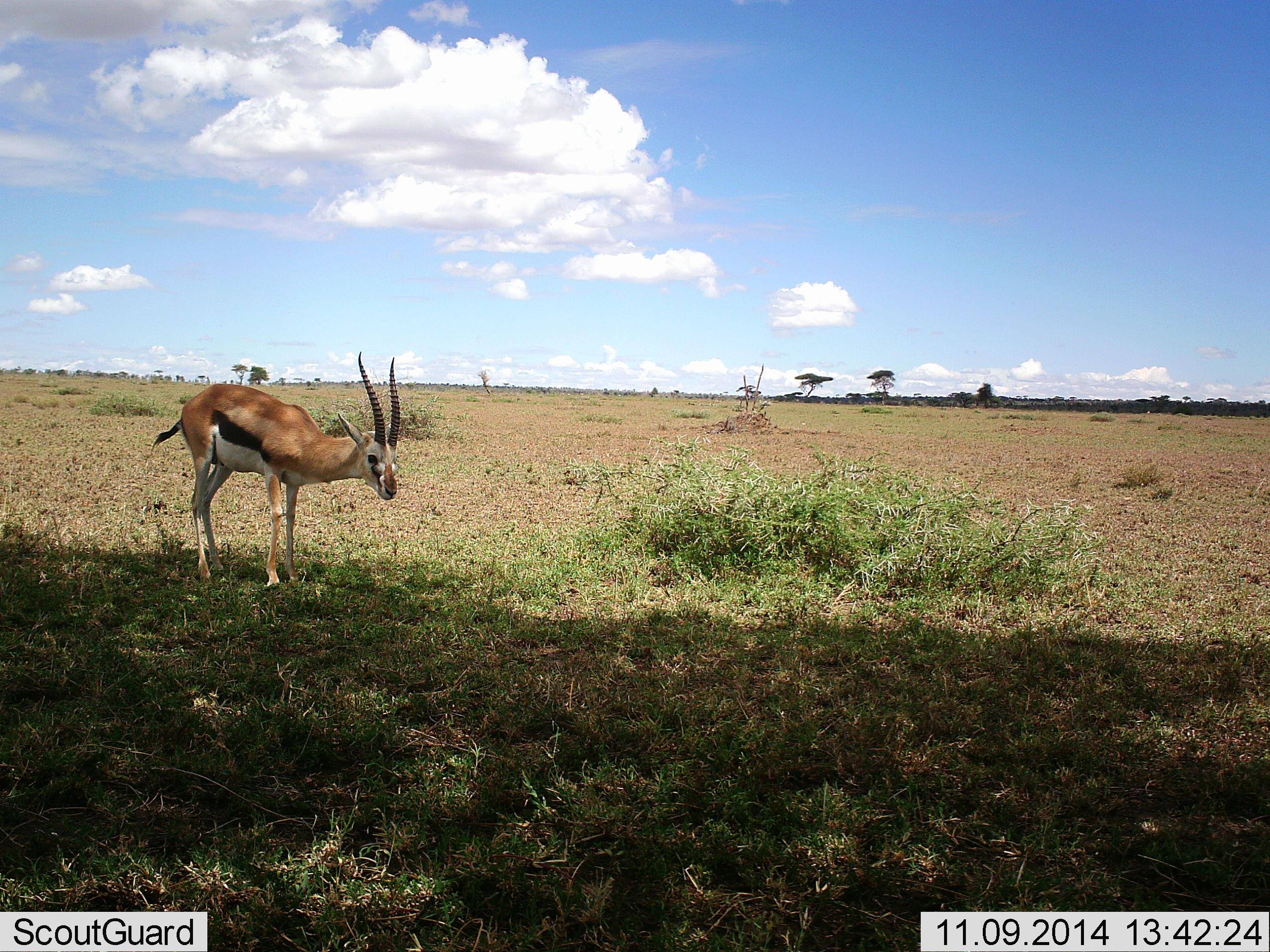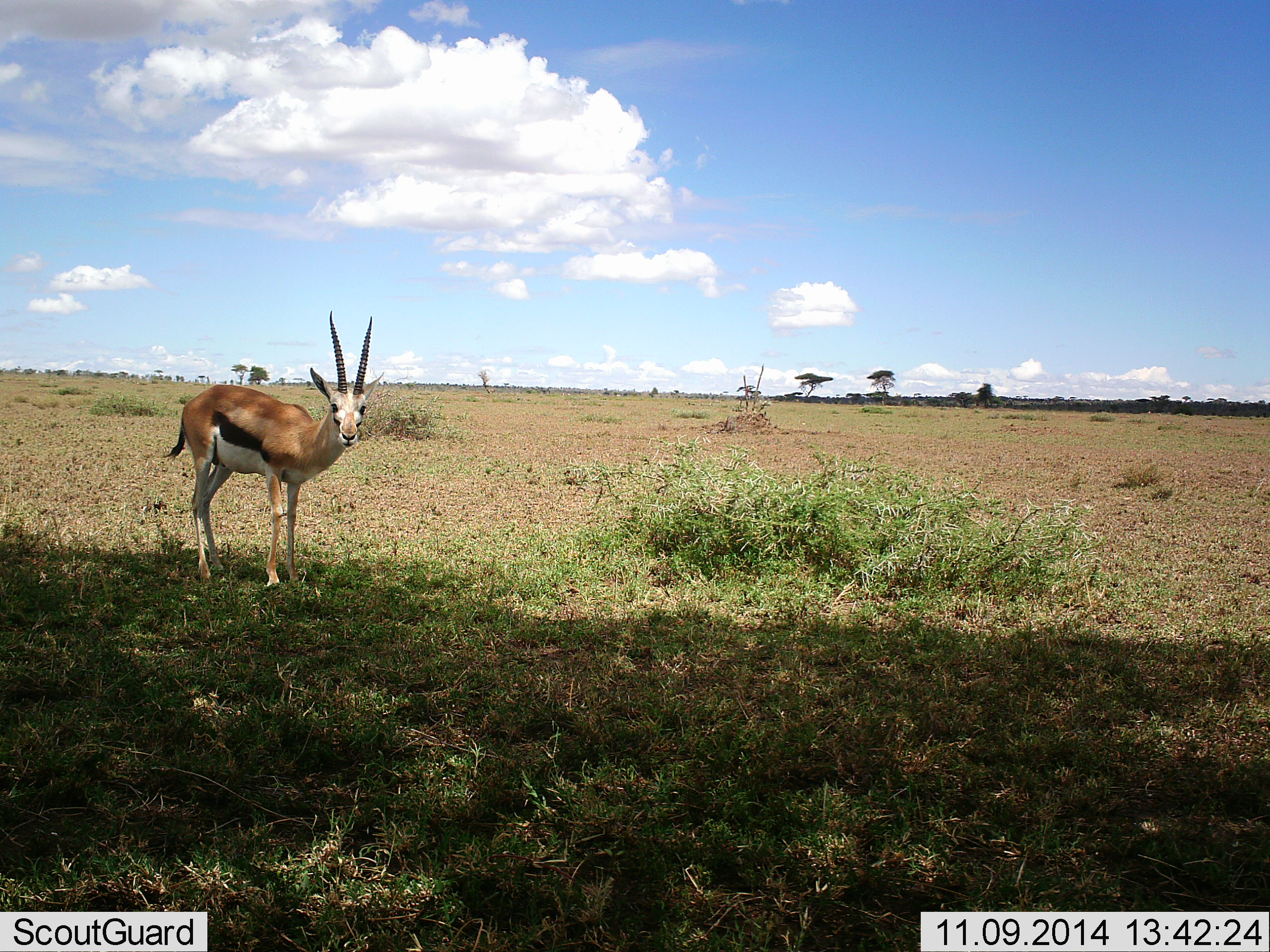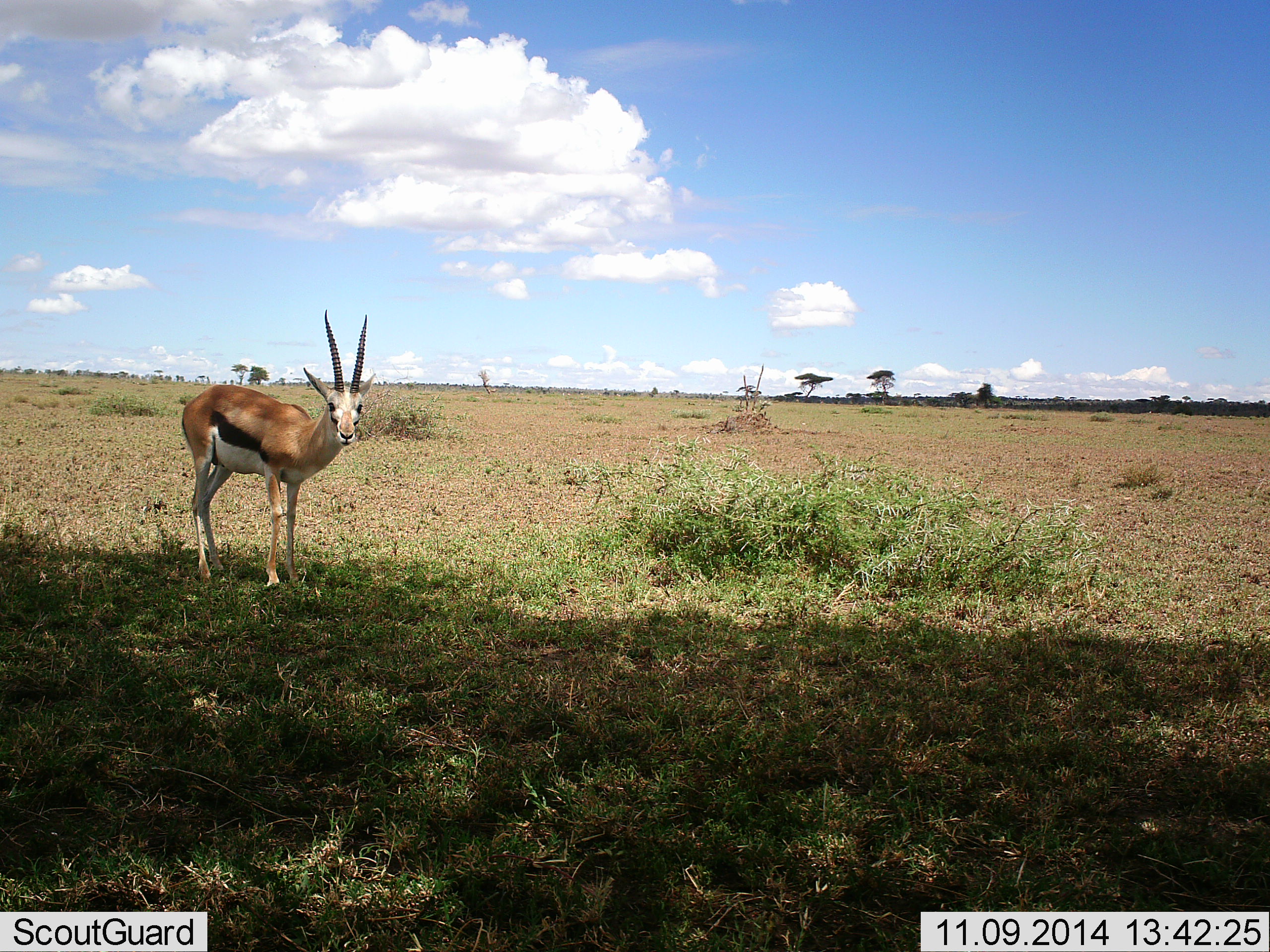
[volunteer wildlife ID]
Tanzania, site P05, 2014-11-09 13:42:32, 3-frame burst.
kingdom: Animalia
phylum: Chordata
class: Mammalia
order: Artiodactyla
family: Bovidae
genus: Eudorcas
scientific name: Eudorcas thomsonii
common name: thomson's gazelle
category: gazellethomsons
Gazellethomsons (thomson's gazelle) (Eudorcas thomsonii), count 1. Behavior (volunteer vote fractions): standing 90%, resting 0%, moving 0%, interacting 0%. Young present (vote fraction): 0%. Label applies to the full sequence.